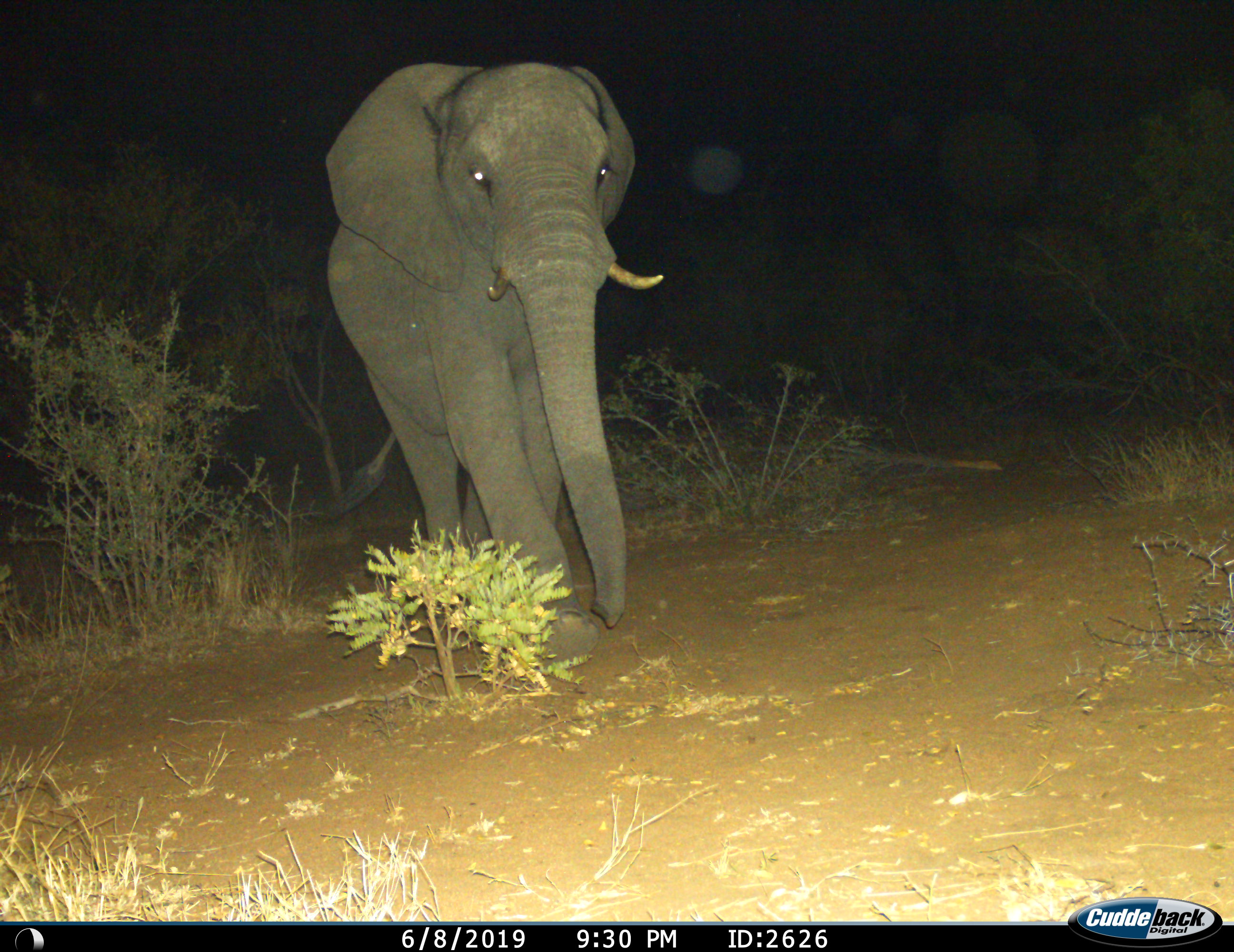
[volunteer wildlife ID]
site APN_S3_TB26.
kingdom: Animalia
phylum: Chordata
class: Mammalia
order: Proboscidea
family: Elephantidae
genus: Loxodonta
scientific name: Loxodonta africana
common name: african bush elephant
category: elephant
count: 1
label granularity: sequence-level